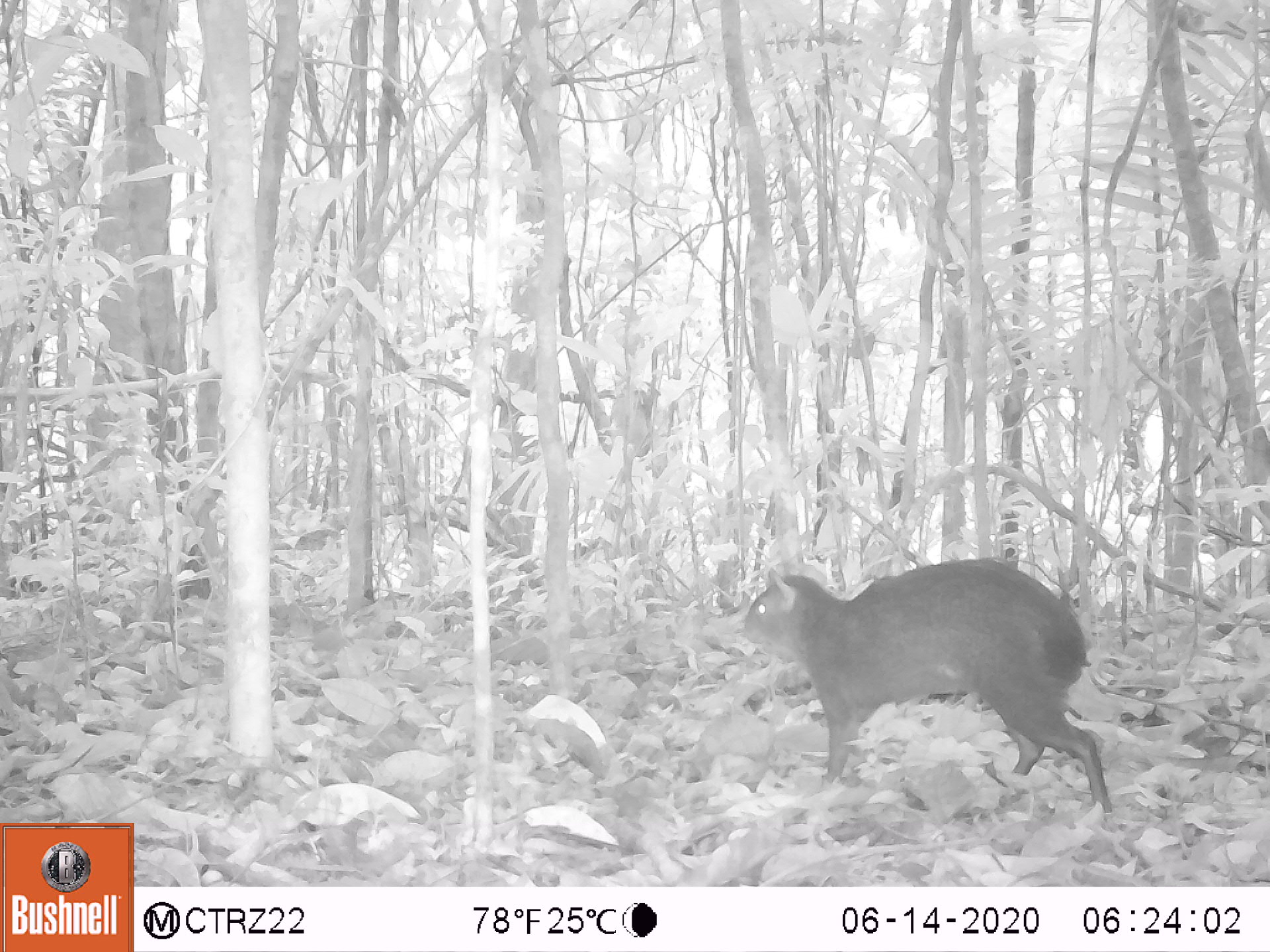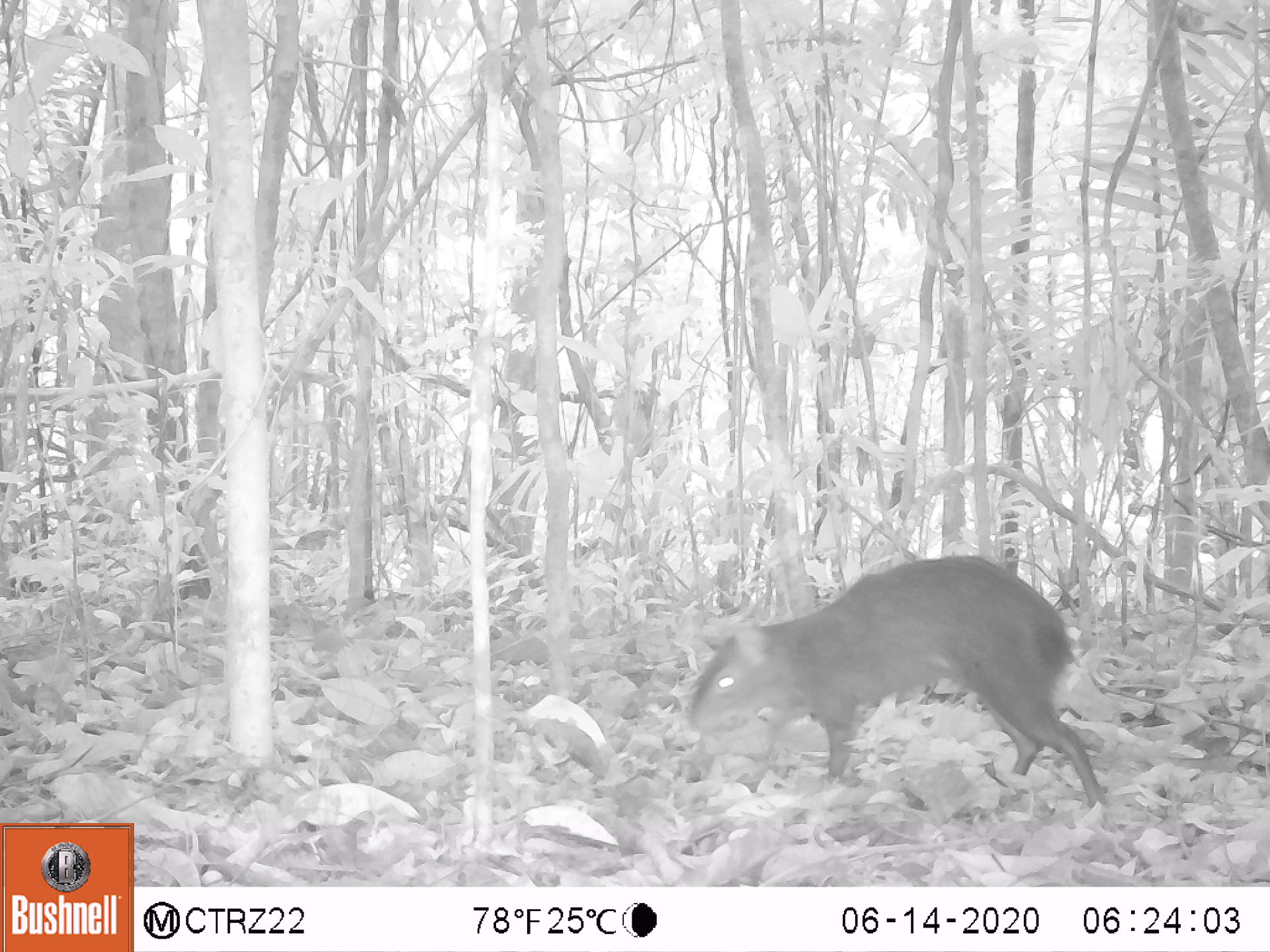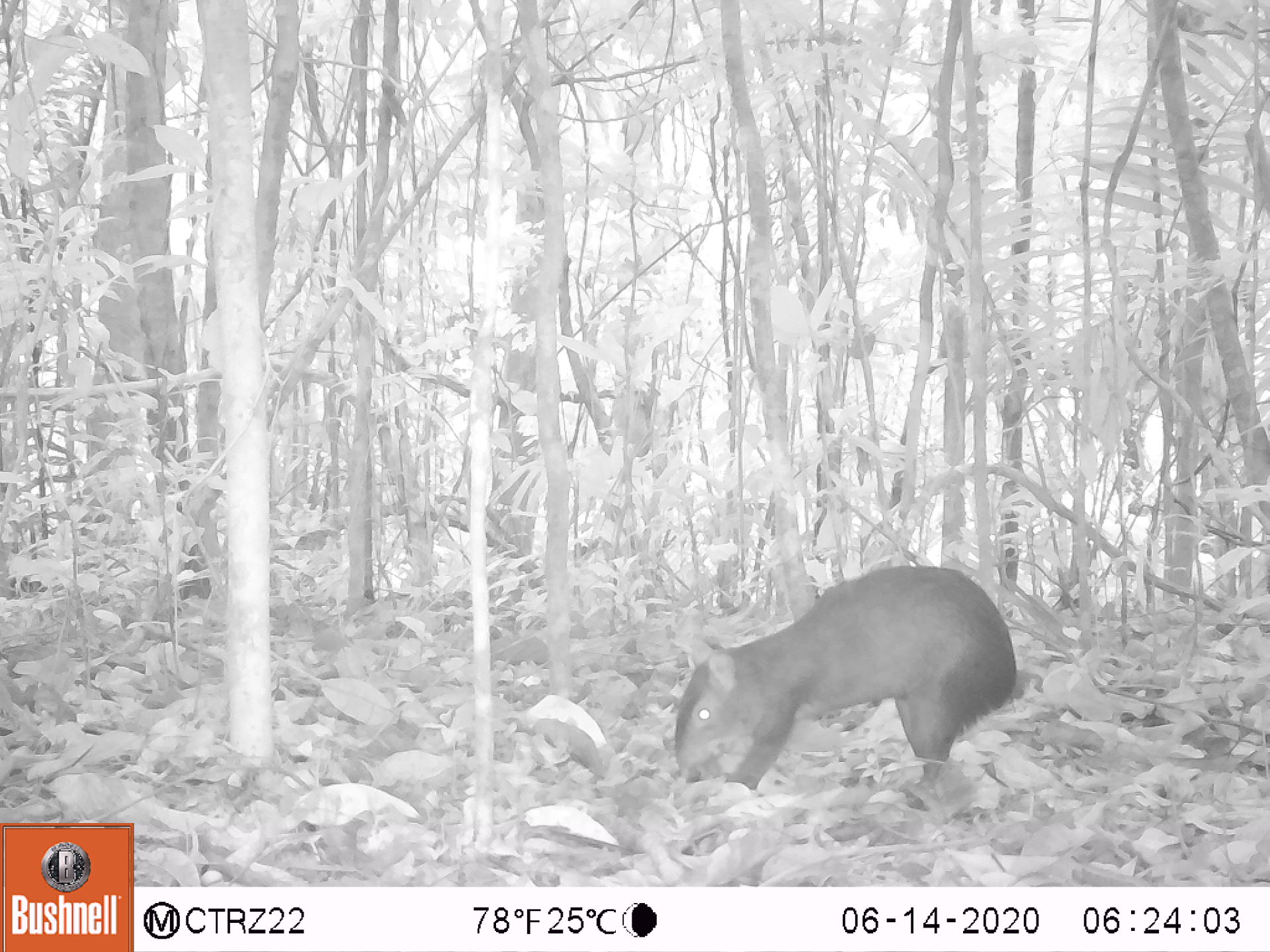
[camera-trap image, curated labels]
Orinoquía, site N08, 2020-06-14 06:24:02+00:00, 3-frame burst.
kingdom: Animalia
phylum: Chordata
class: Mammalia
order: Rodentia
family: Dasyproctidae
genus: Dasyprocta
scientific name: Dasyprocta fuliginosa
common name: black agouti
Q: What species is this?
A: Black agouti (Dasyprocta fuliginosa).